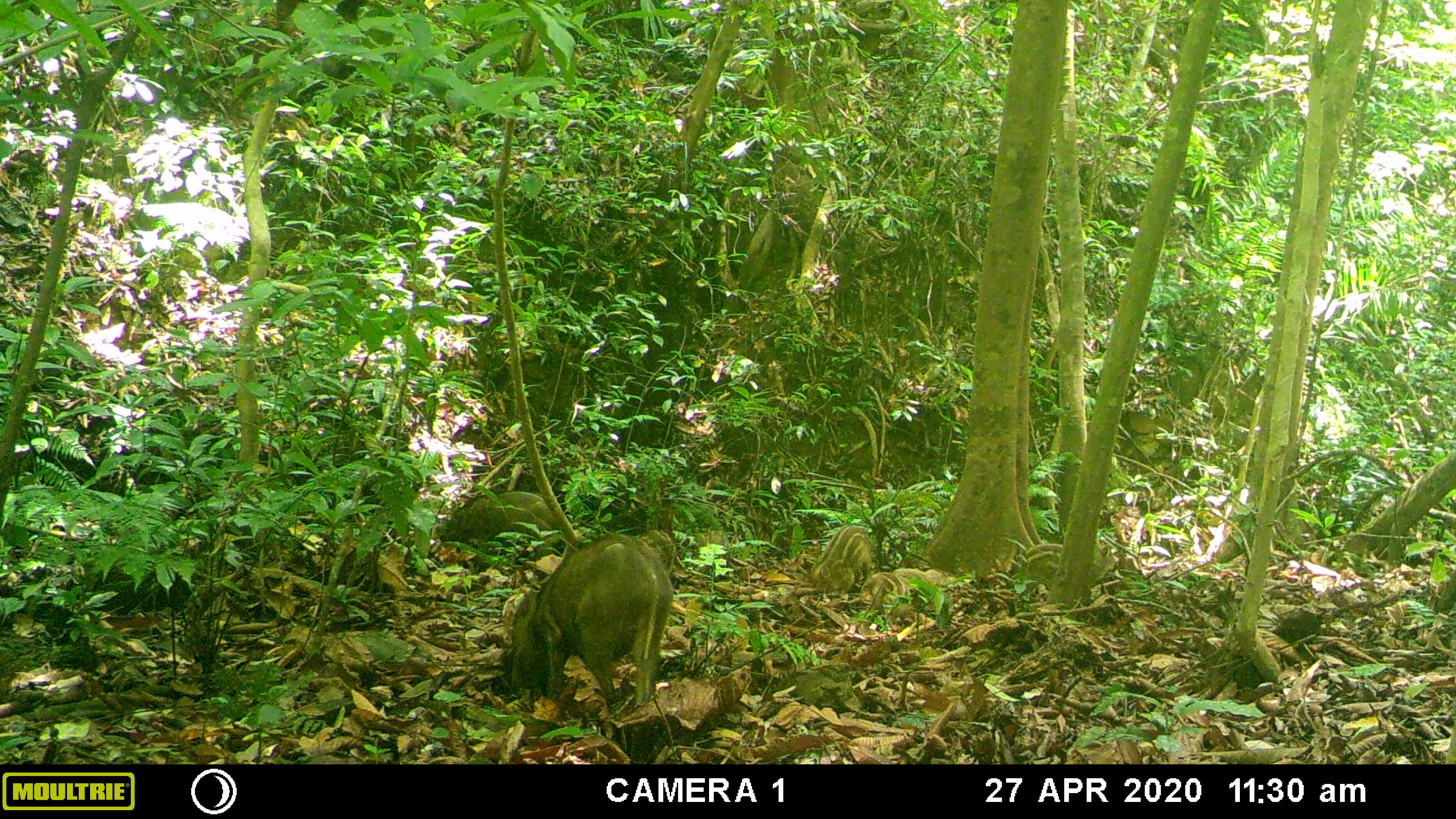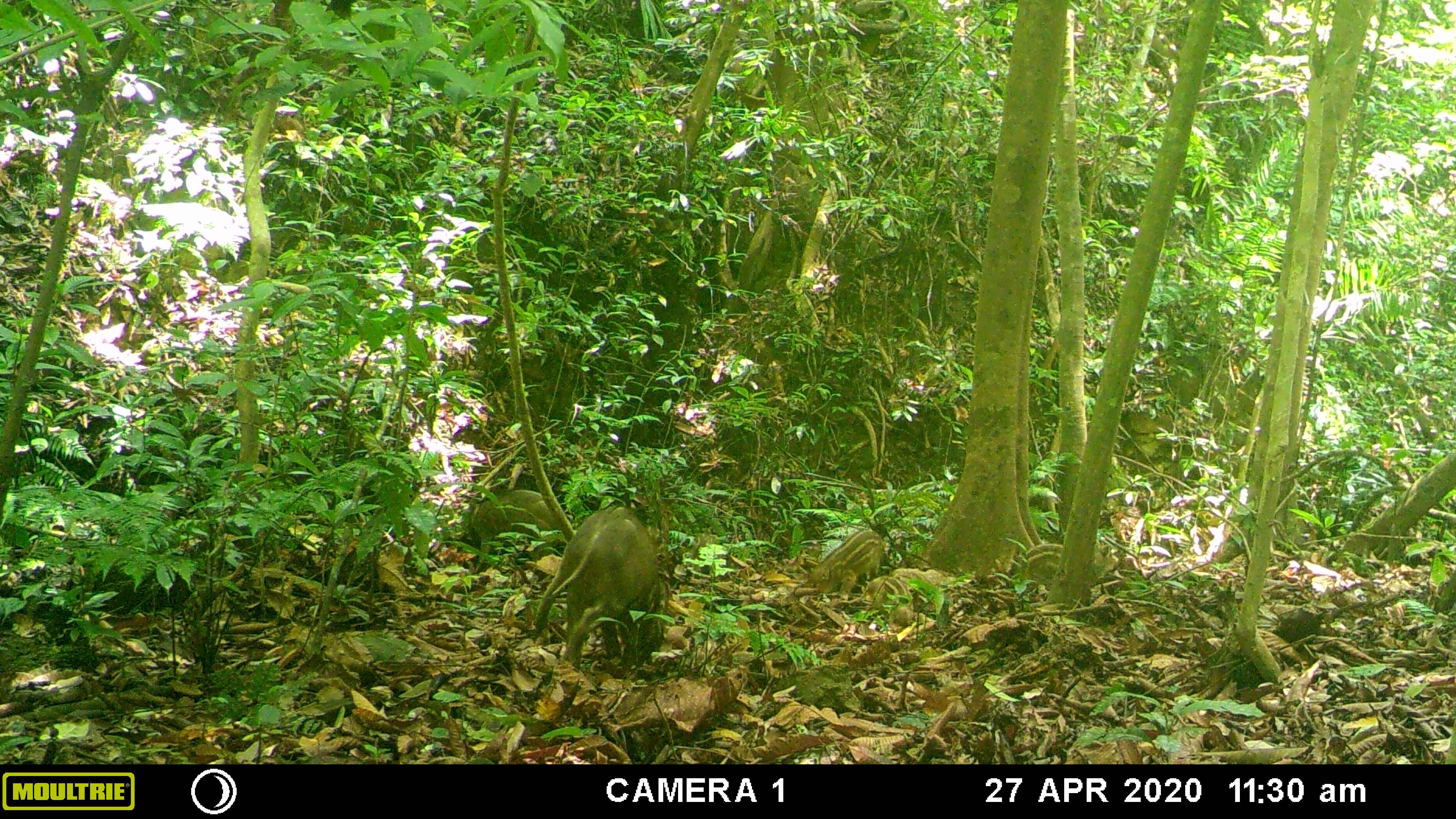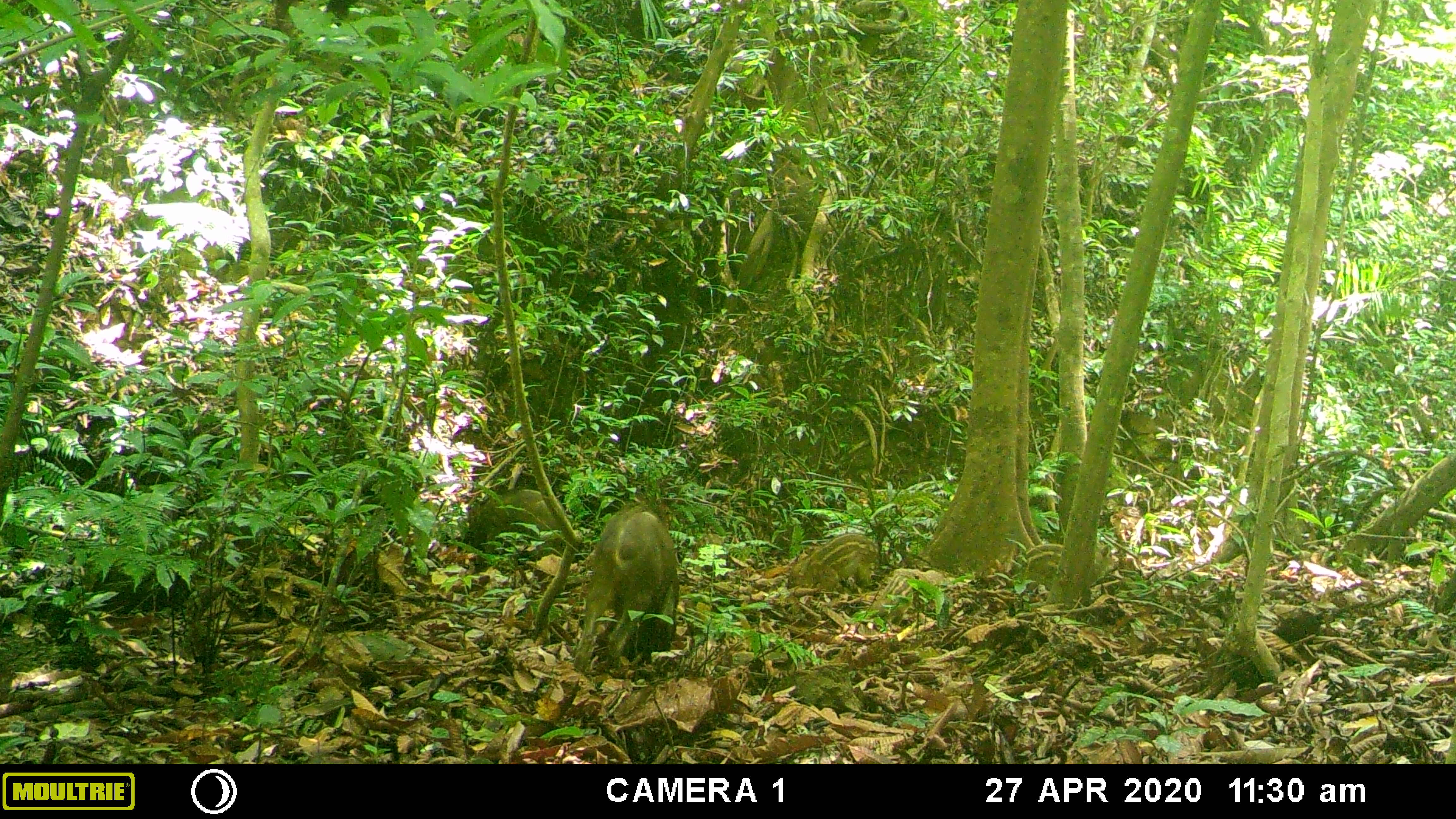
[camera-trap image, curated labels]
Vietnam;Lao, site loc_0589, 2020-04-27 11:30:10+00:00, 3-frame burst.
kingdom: Animalia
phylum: Chordata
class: Mammalia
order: Artiodactyla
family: Suidae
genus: Sus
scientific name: Sus scrofa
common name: eurasian wild pig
Eurasian wild pig (Sus scrofa). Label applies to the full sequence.